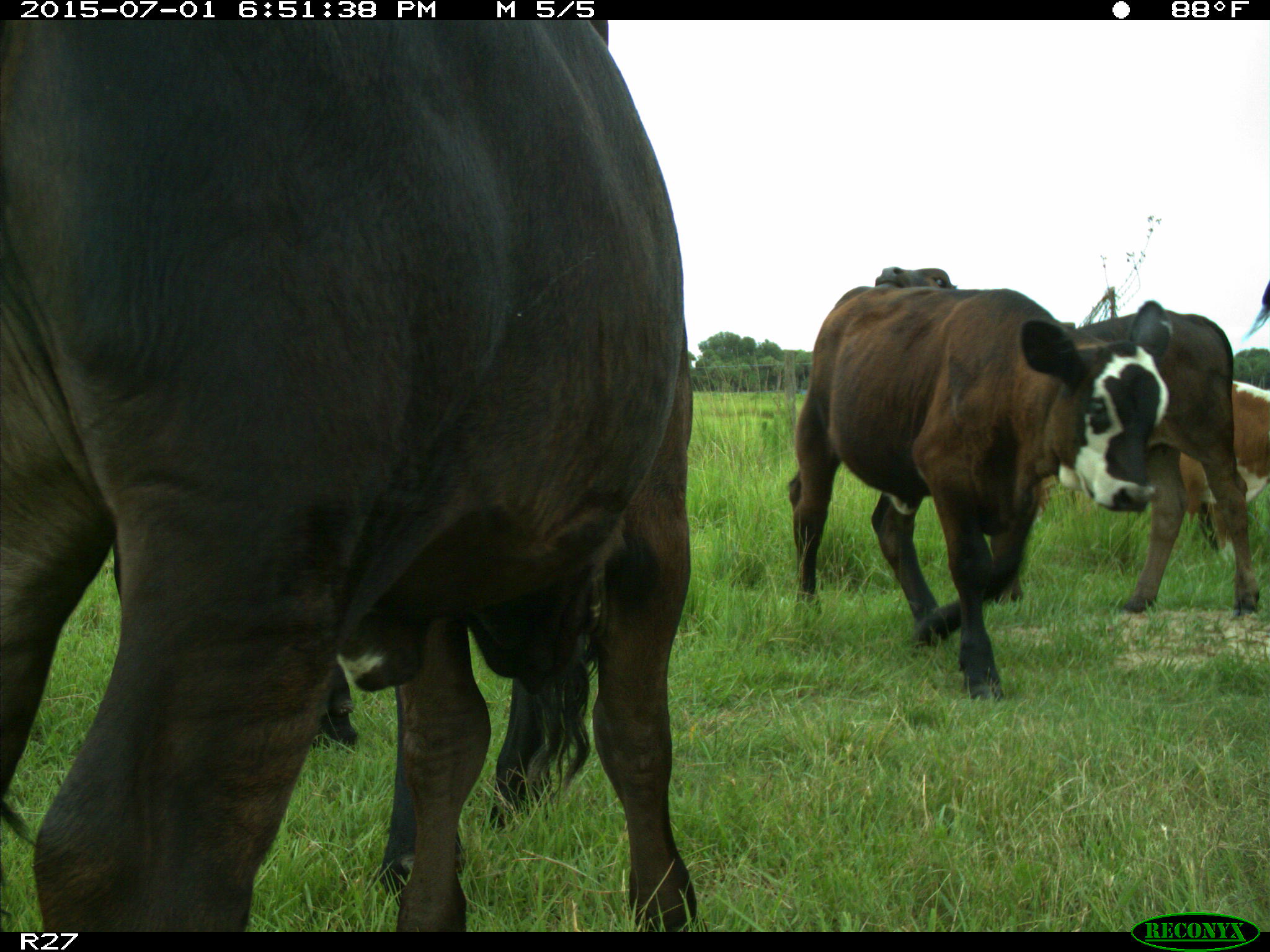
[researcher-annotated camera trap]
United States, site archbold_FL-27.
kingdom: Animalia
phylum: Chordata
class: Mammalia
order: Artiodactyla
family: Bovidae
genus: Bos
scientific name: Bos taurus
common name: domestic cow